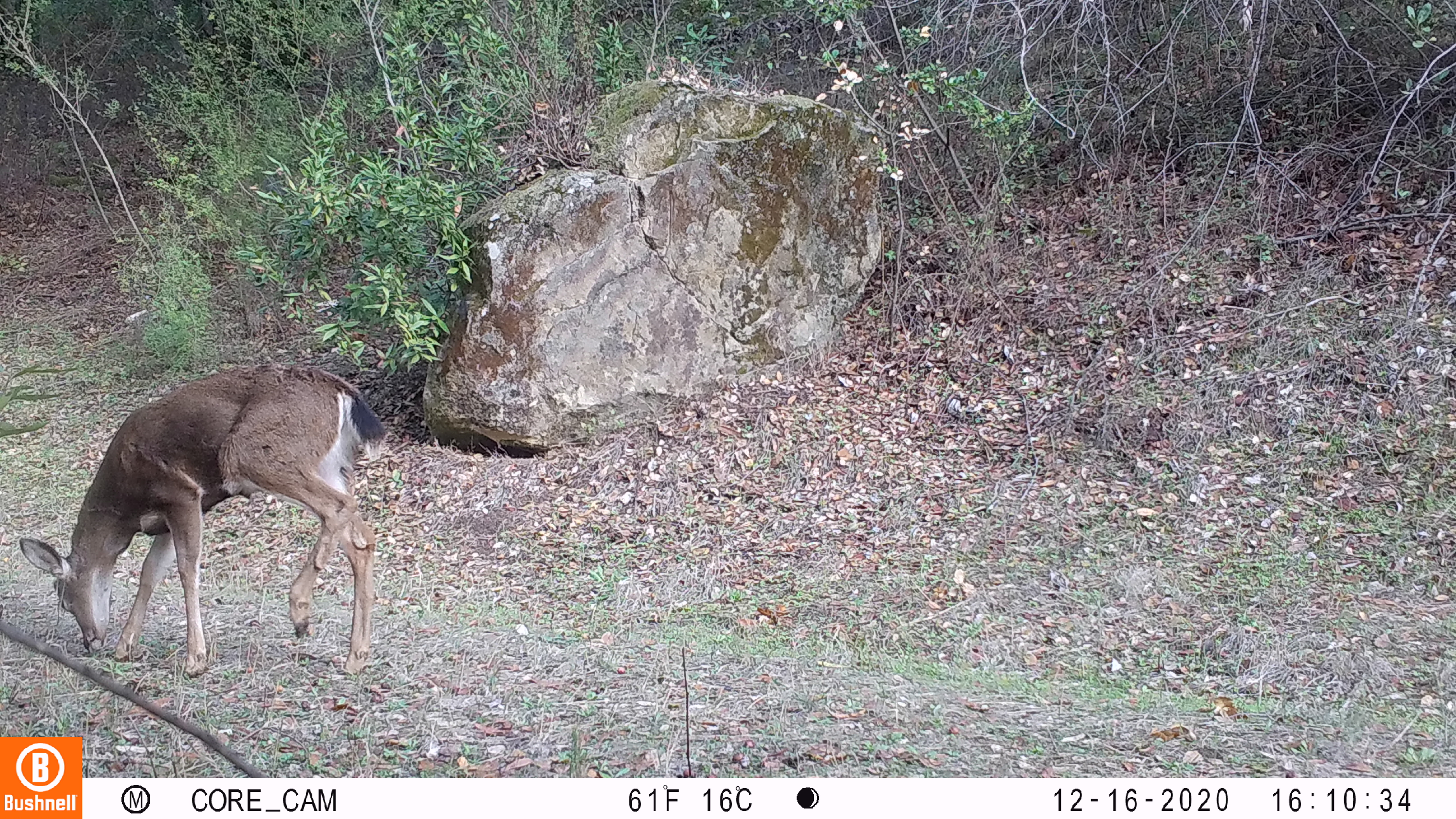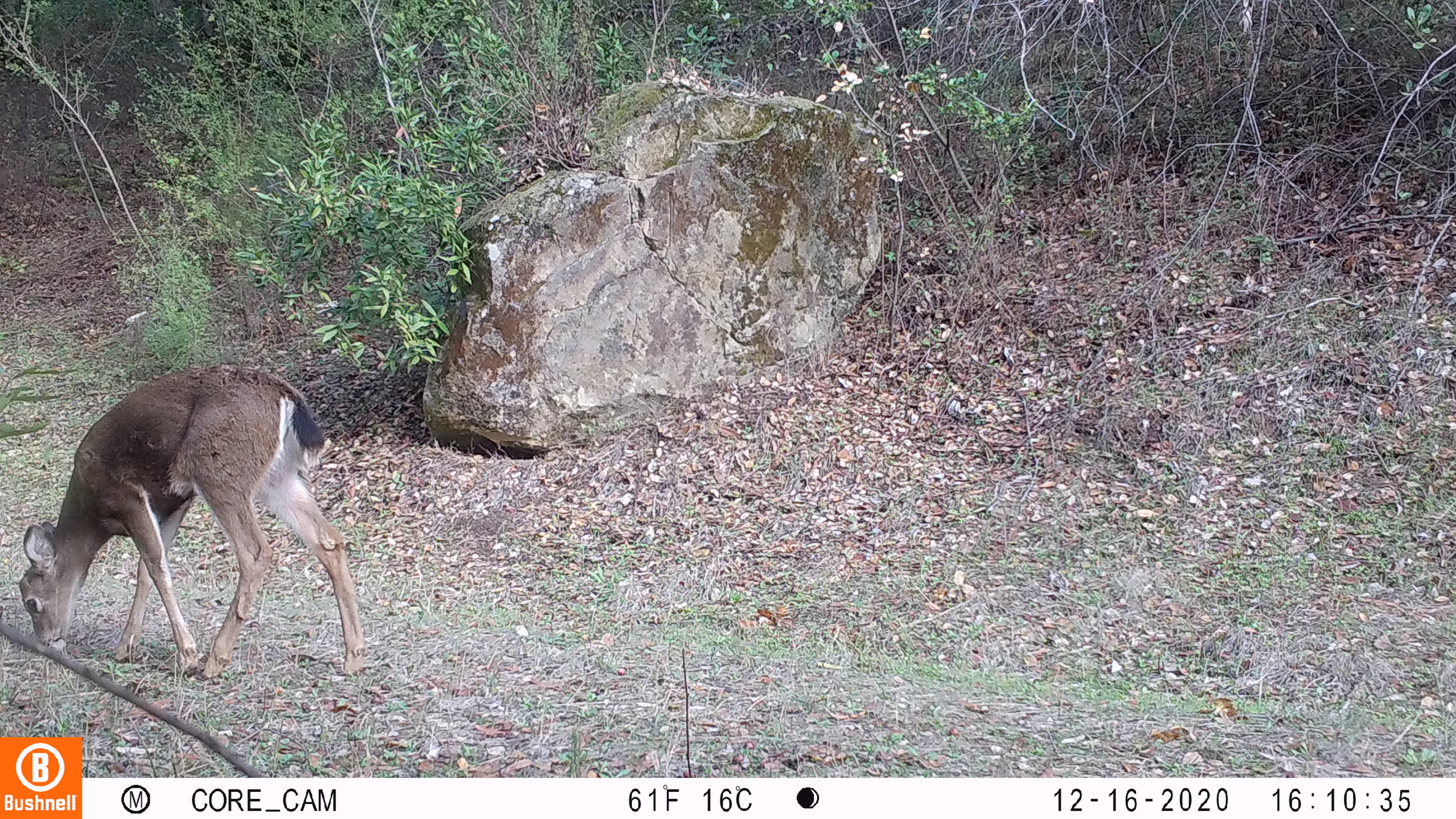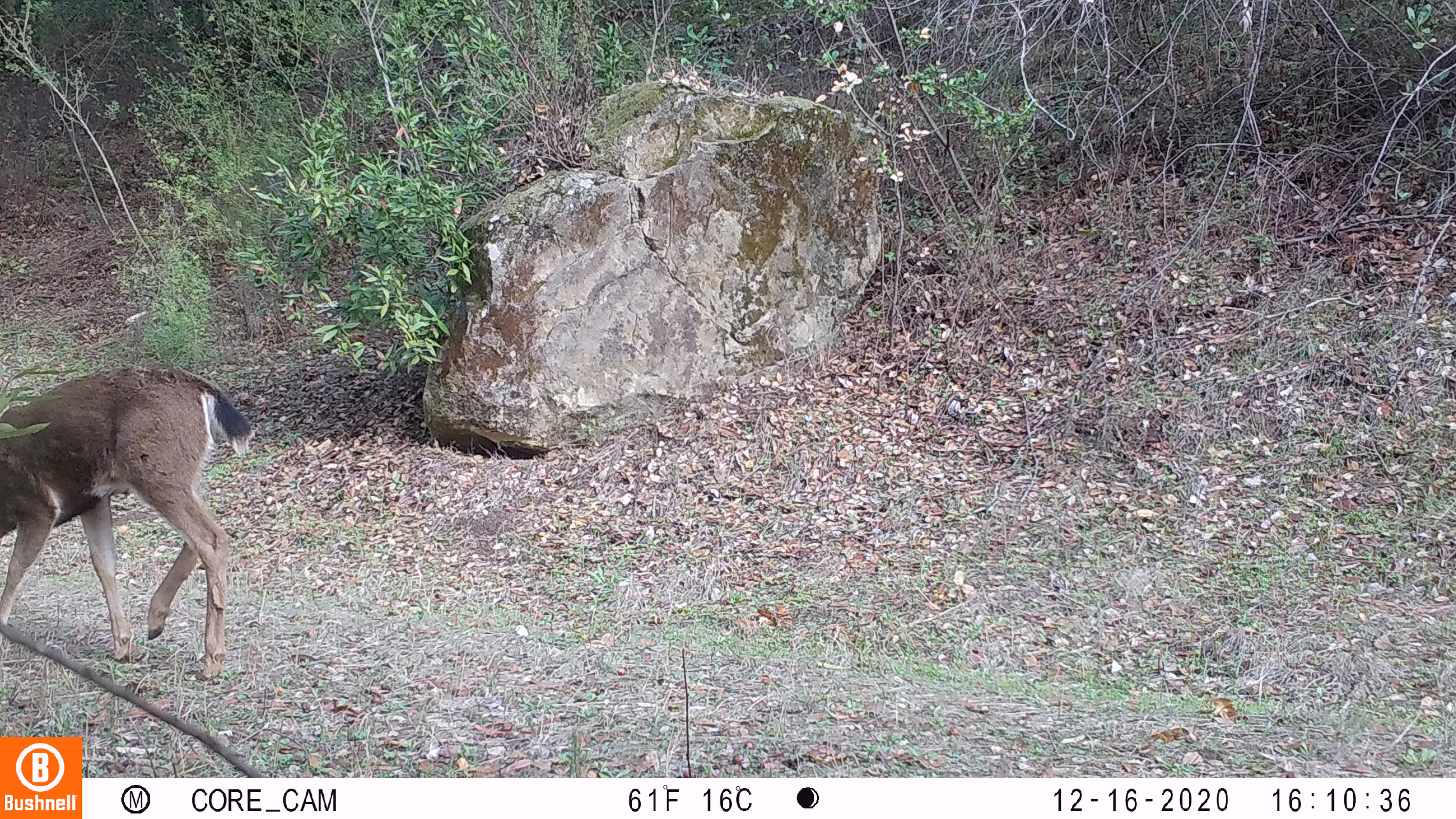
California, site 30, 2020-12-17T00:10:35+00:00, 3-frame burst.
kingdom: Animalia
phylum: Chordata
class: Mammalia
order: Artiodactyla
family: Cervidae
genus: Odocoileus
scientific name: Odocoileus hemionus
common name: mule deer